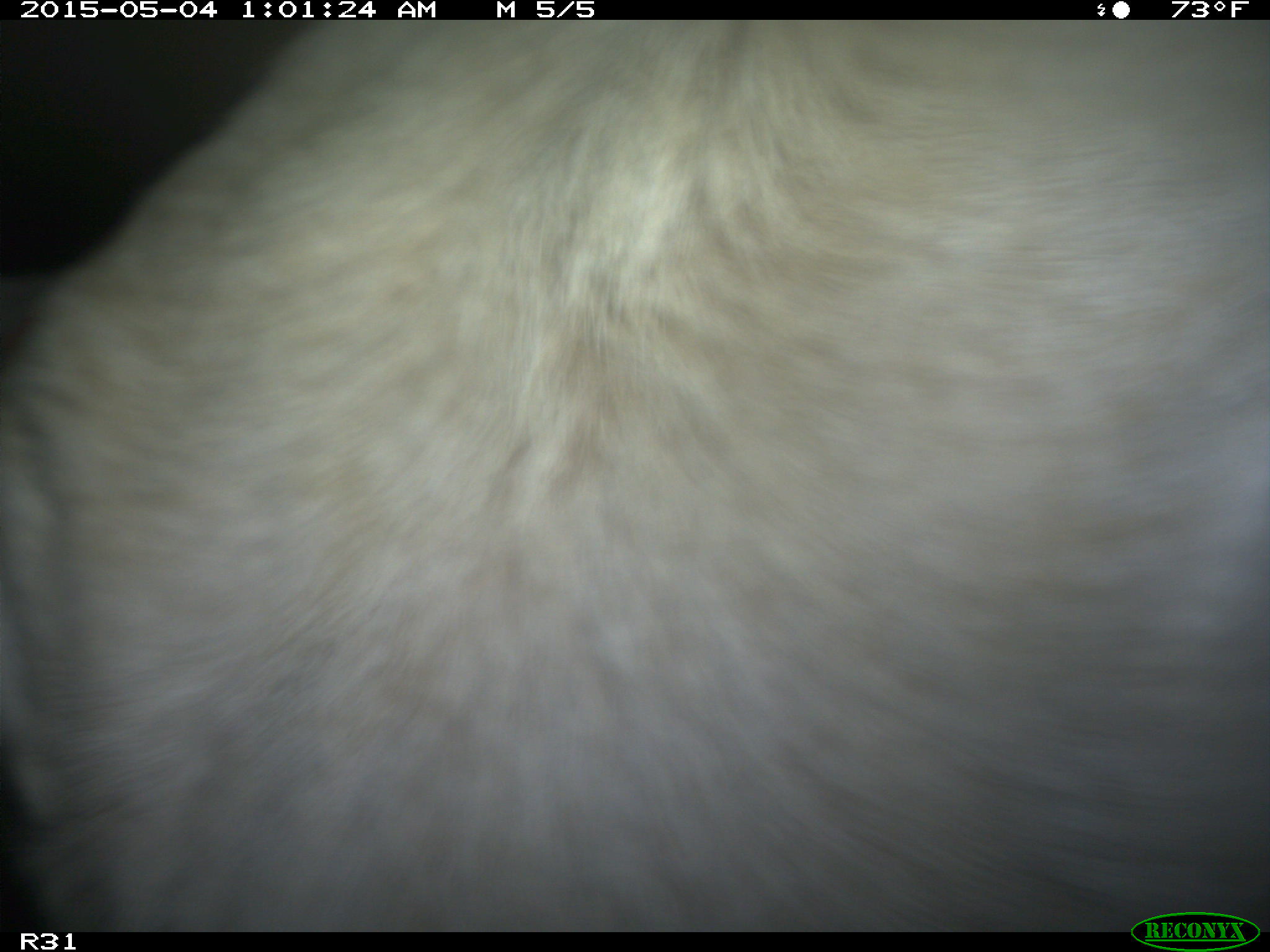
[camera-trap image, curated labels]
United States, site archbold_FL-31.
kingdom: Animalia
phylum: Chordata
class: Mammalia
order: Artiodactyla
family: Bovidae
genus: Bos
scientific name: Bos taurus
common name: domestic cow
Bos taurus (domestic cow).